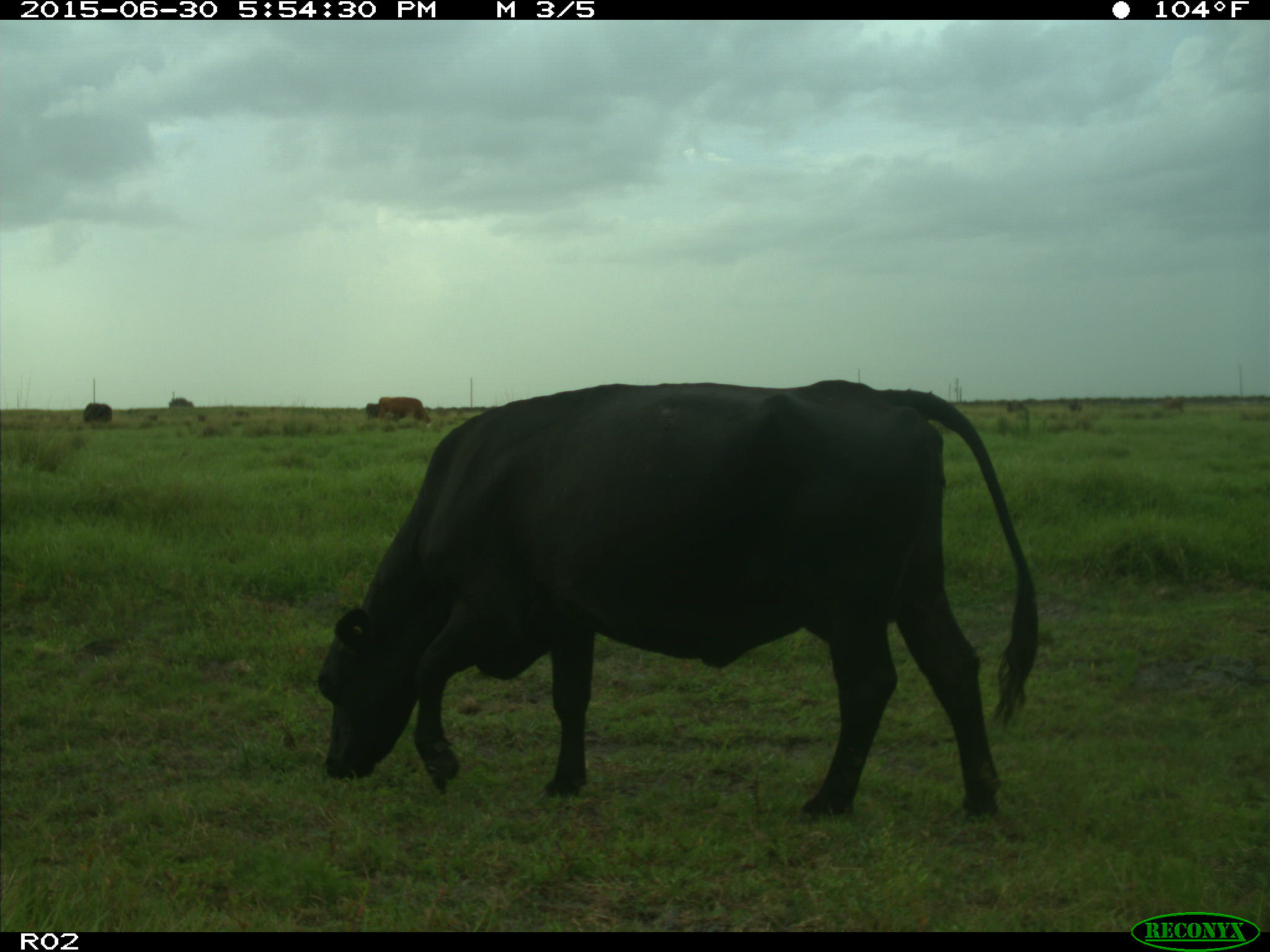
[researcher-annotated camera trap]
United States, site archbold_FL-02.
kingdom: Animalia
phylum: Chordata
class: Mammalia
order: Artiodactyla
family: Bovidae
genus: Bos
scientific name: Bos taurus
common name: domestic cow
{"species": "Bos taurus (domestic cow)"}